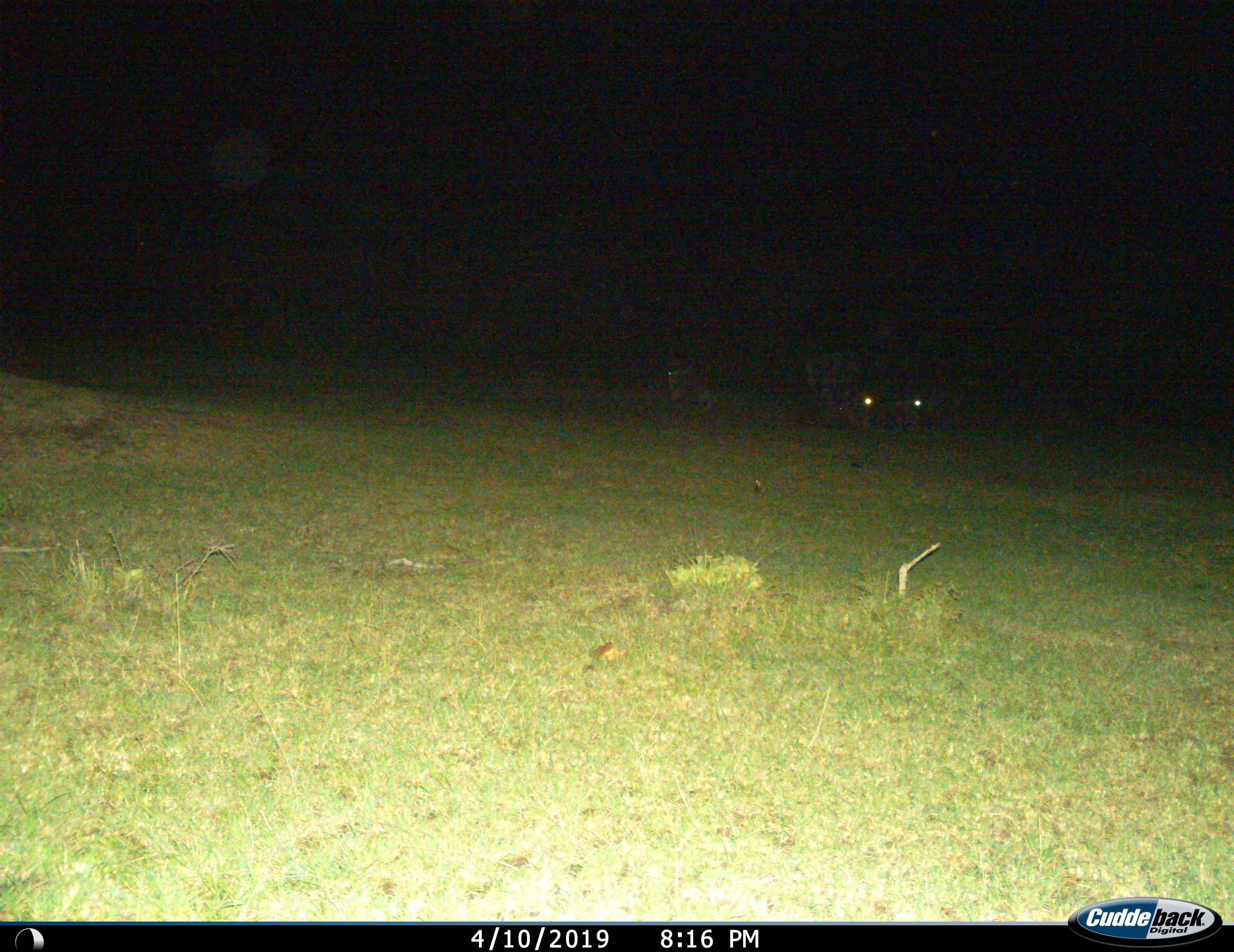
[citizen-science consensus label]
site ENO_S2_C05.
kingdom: Animalia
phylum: Chordata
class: Mammalia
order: Artiodactyla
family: Bovidae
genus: Connochaetes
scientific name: Connochaetes taurinus taurinus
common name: blue wildebeest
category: wildebeestblue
Wildebeestblue (blue wildebeest) (Connochaetes taurinus taurinus), count 4. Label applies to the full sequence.